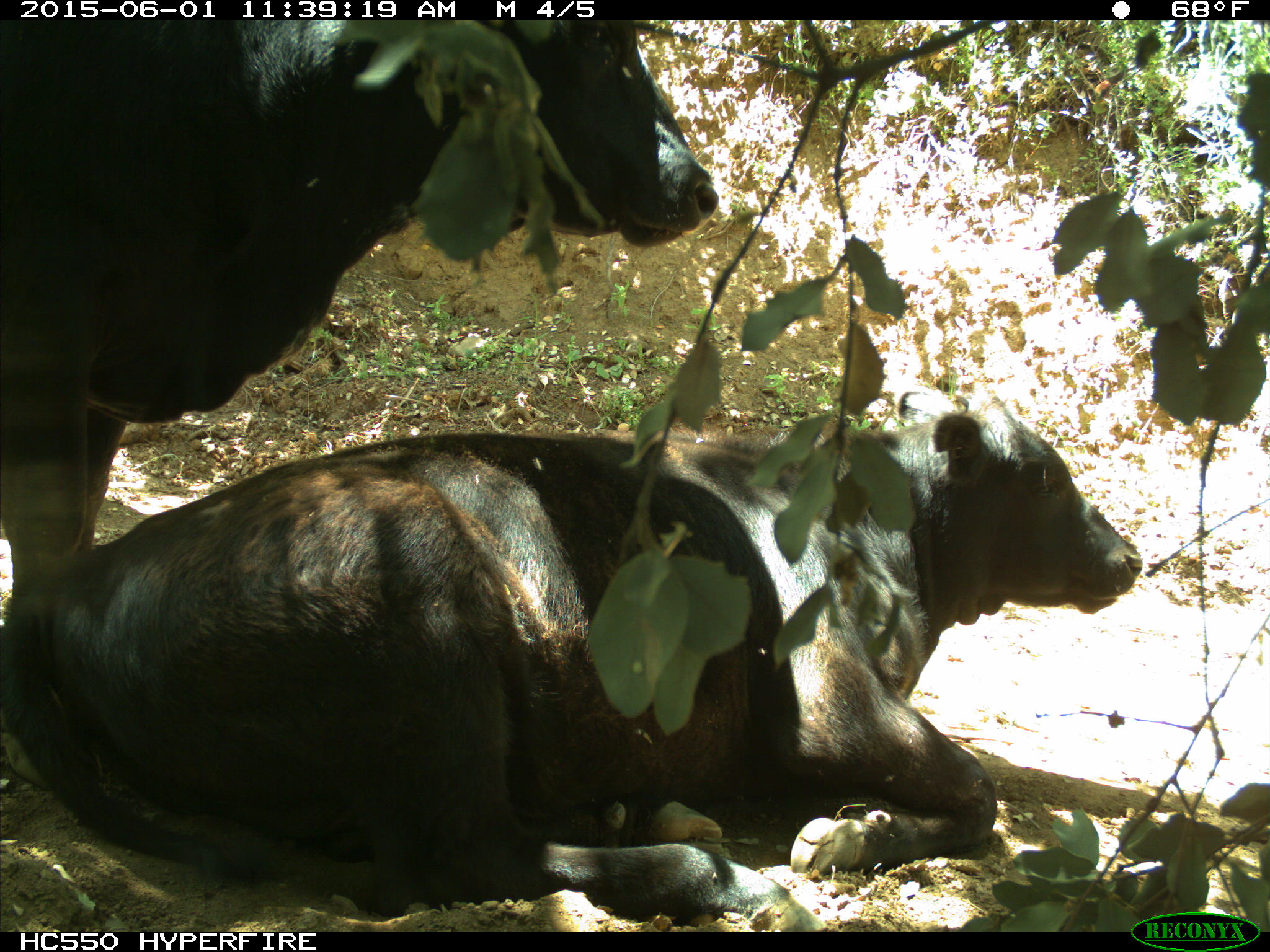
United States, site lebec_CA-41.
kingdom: Animalia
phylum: Chordata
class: Mammalia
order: Artiodactyla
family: Bovidae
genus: Bos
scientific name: Bos taurus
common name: domestic cow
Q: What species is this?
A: Bos taurus (domestic cow).